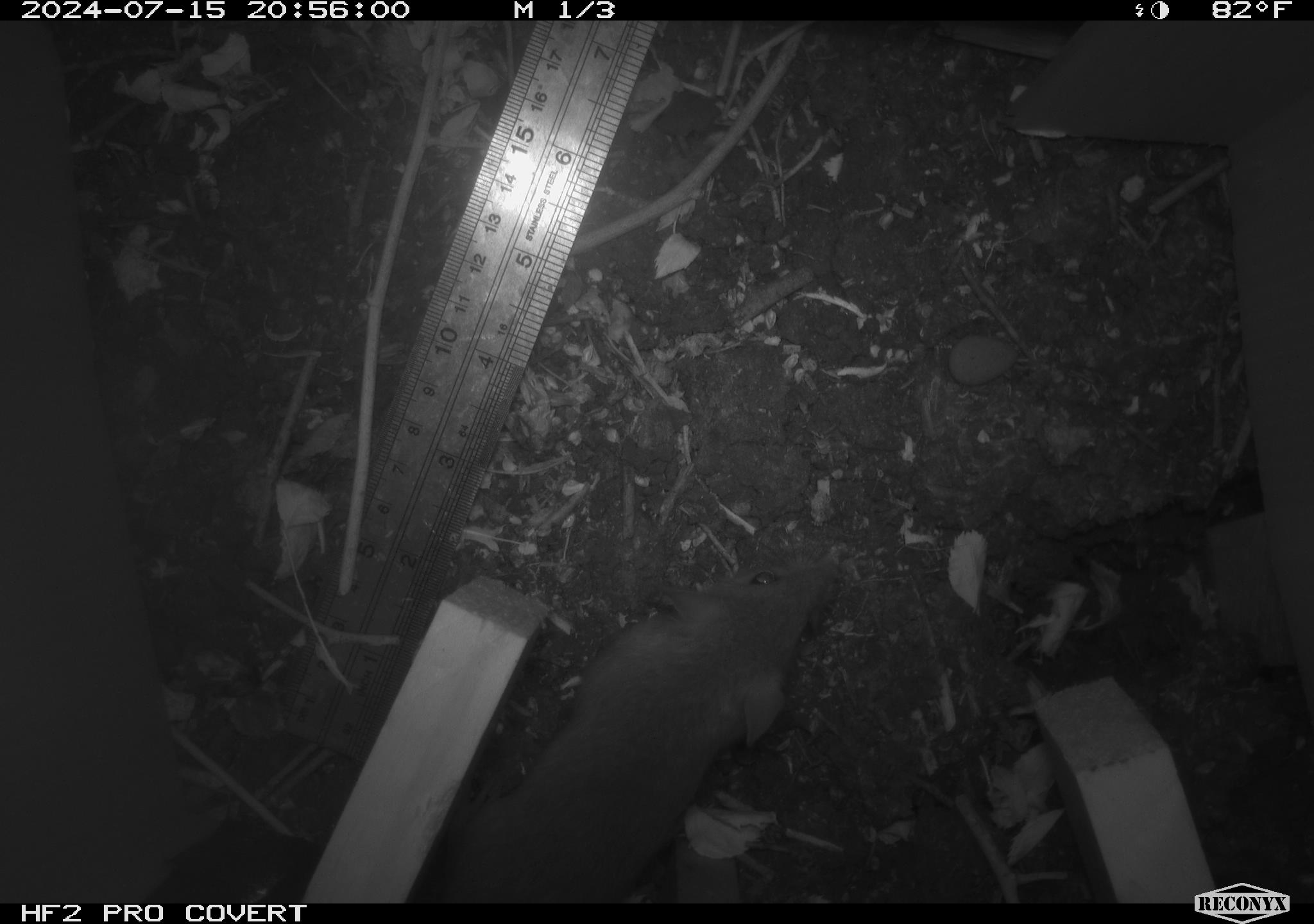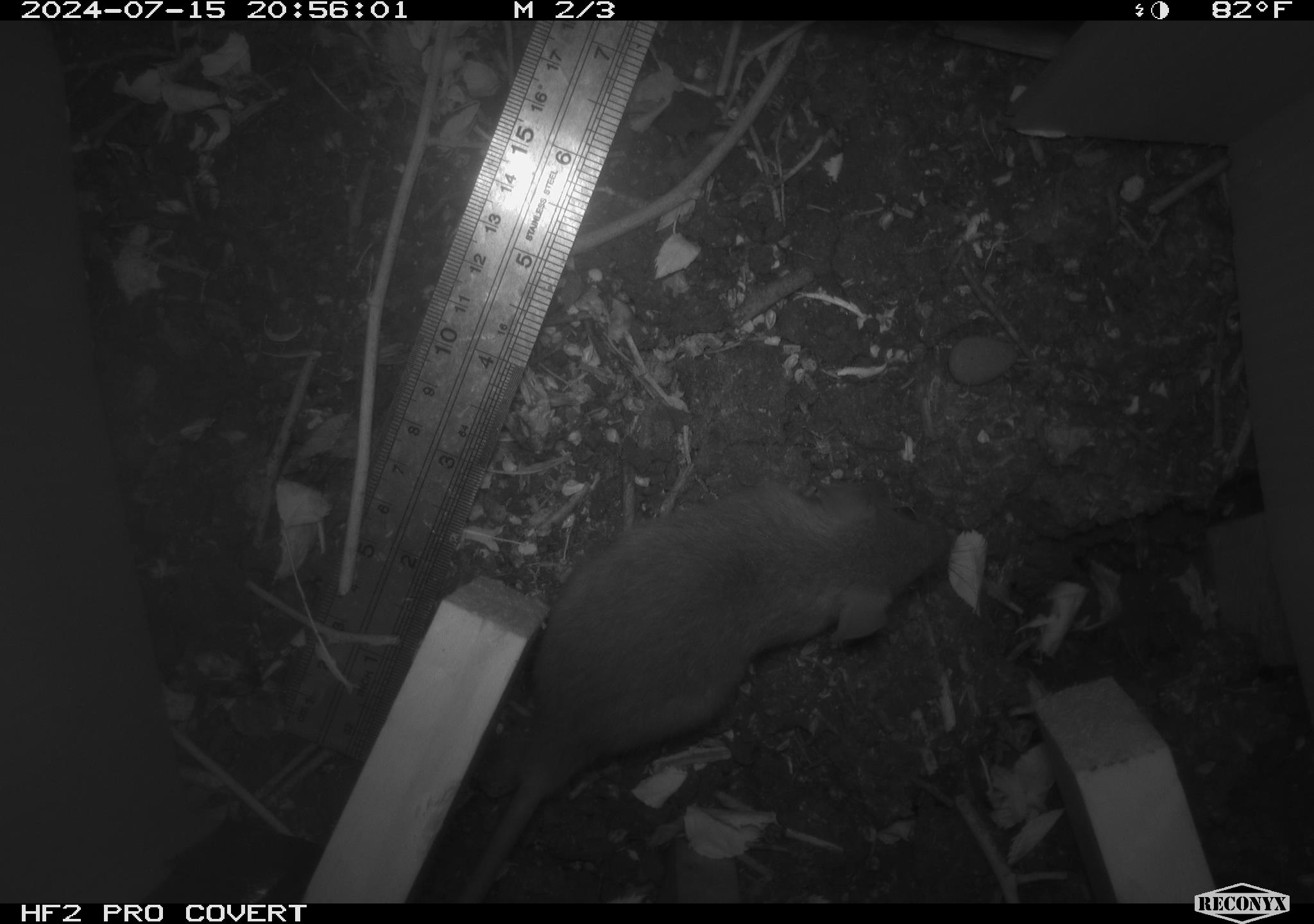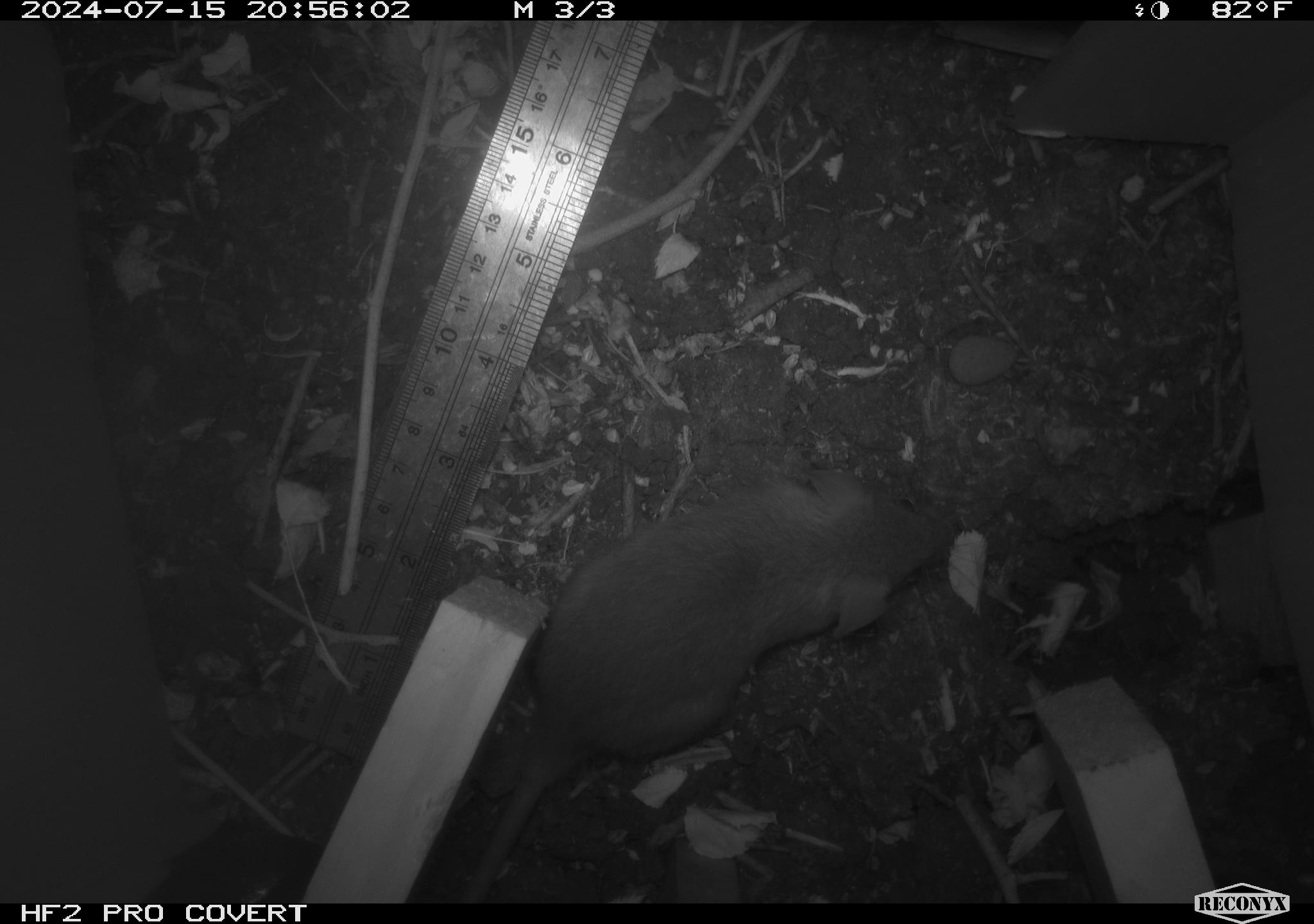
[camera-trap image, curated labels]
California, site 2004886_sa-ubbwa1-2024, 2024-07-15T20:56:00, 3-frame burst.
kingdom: Animalia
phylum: Chordata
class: Mammalia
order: Rodentia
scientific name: Rodentia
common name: mouse species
Mouse species (Rodentia).